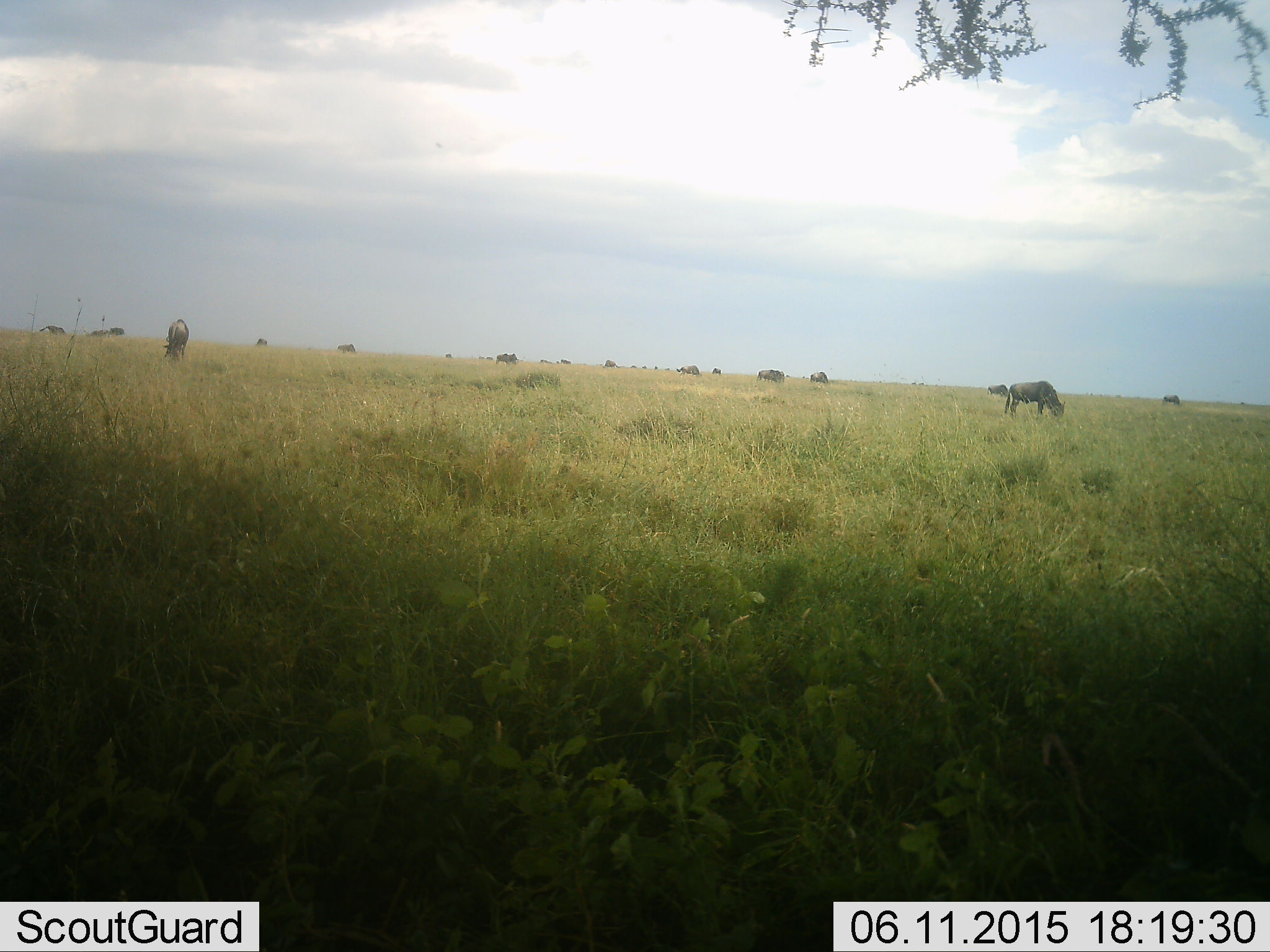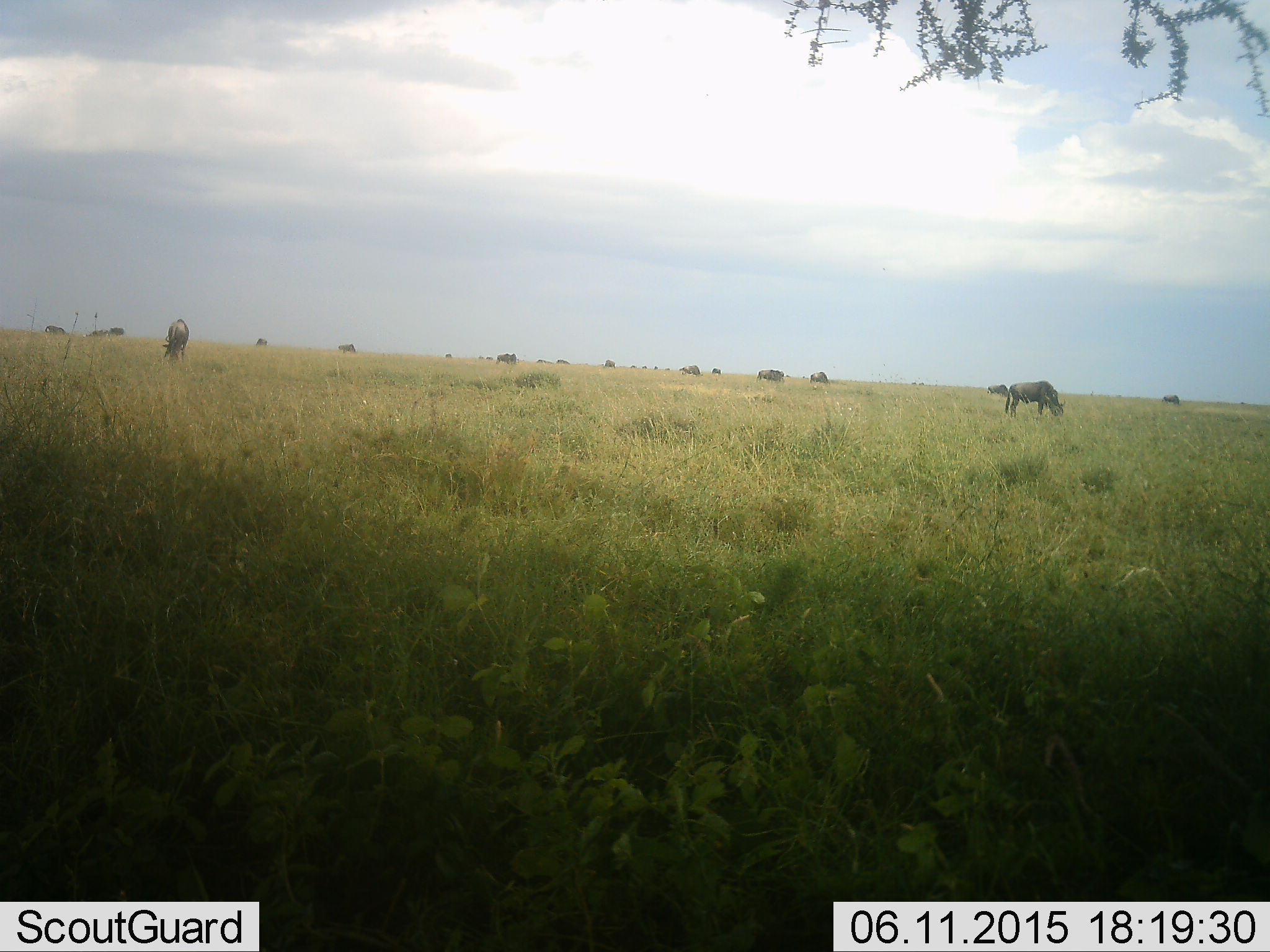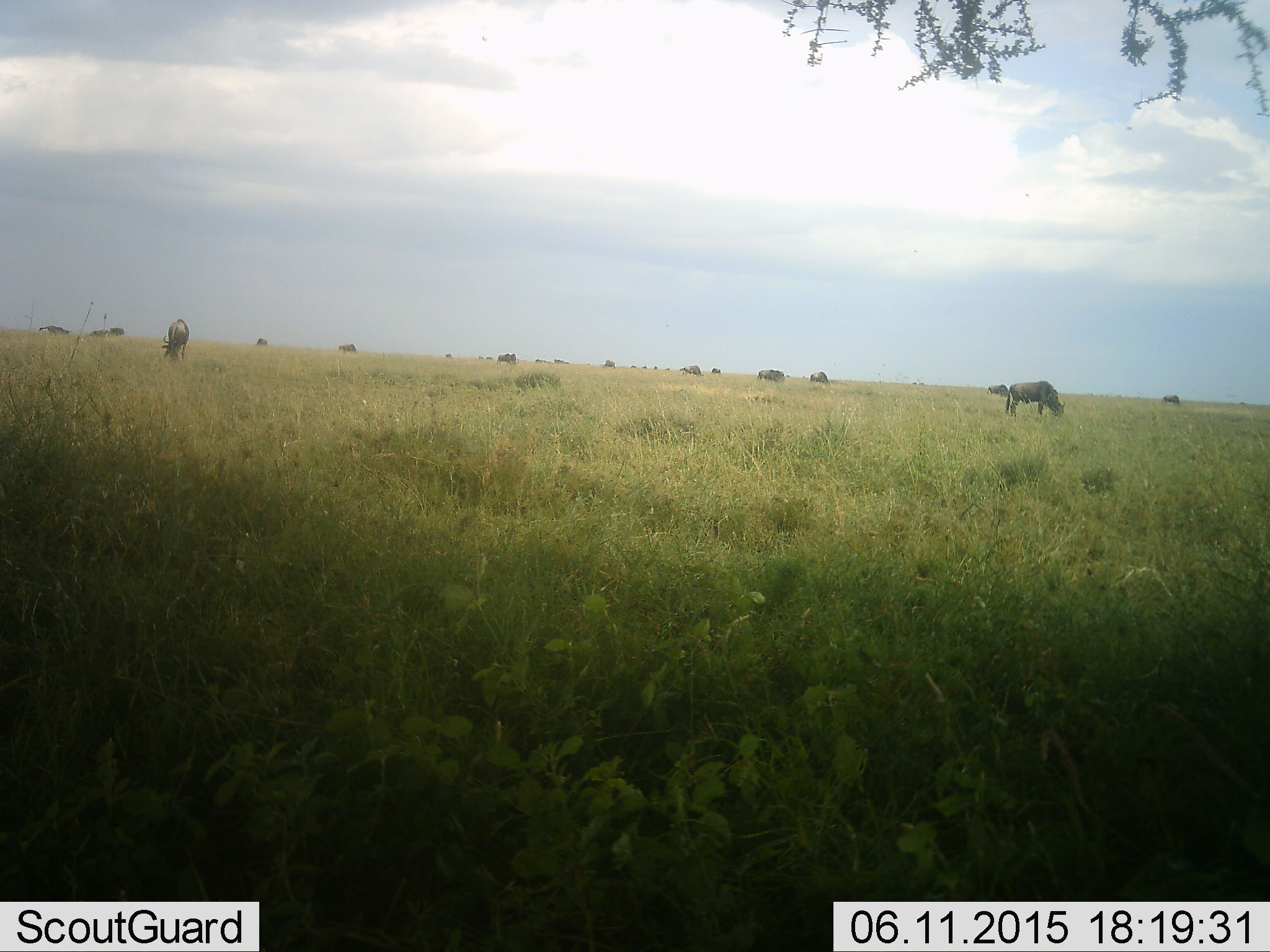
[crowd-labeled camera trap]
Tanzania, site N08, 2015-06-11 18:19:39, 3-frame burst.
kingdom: Animalia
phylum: Chordata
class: Mammalia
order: Artiodactyla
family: Bovidae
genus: Connochaetes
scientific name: Connochaetes taurinus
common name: blue wildebeest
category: wildebeest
Wildebeest (blue wildebeest) (Connochaetes taurinus), count 11-50. Behavior (volunteer vote fractions): standing 50%, resting 10%, moving 10%, interacting 10%. Young present (vote fraction): 0%. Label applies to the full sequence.